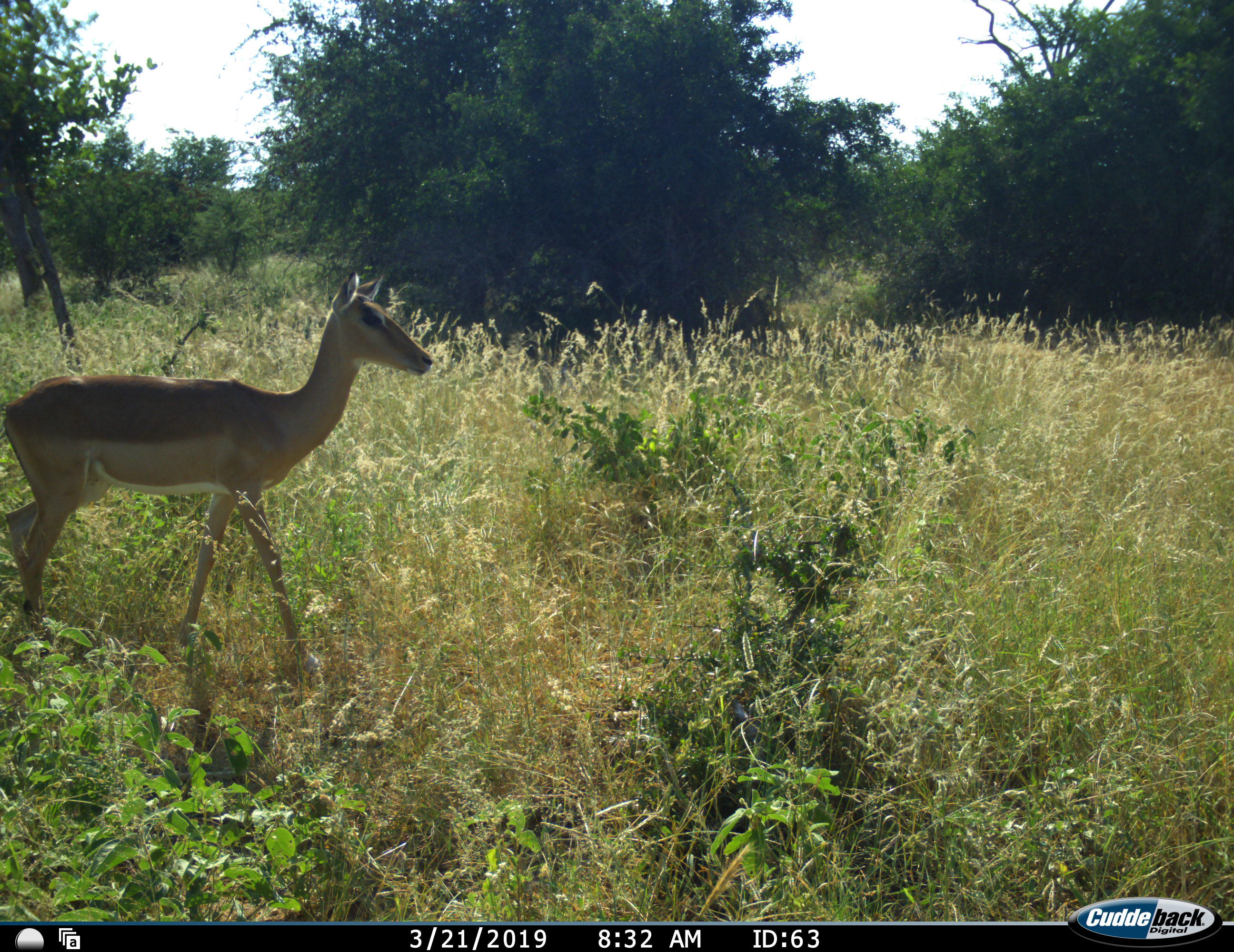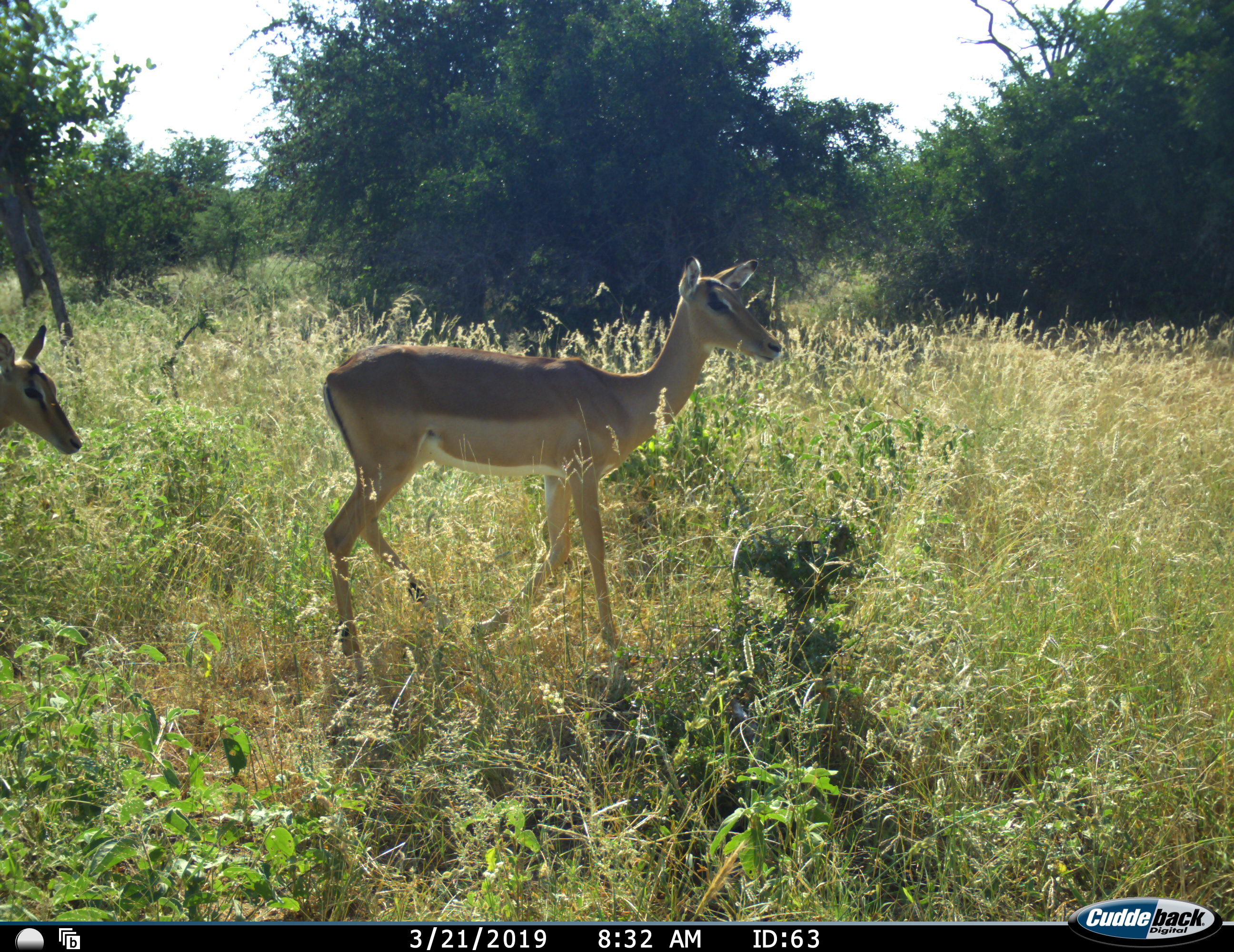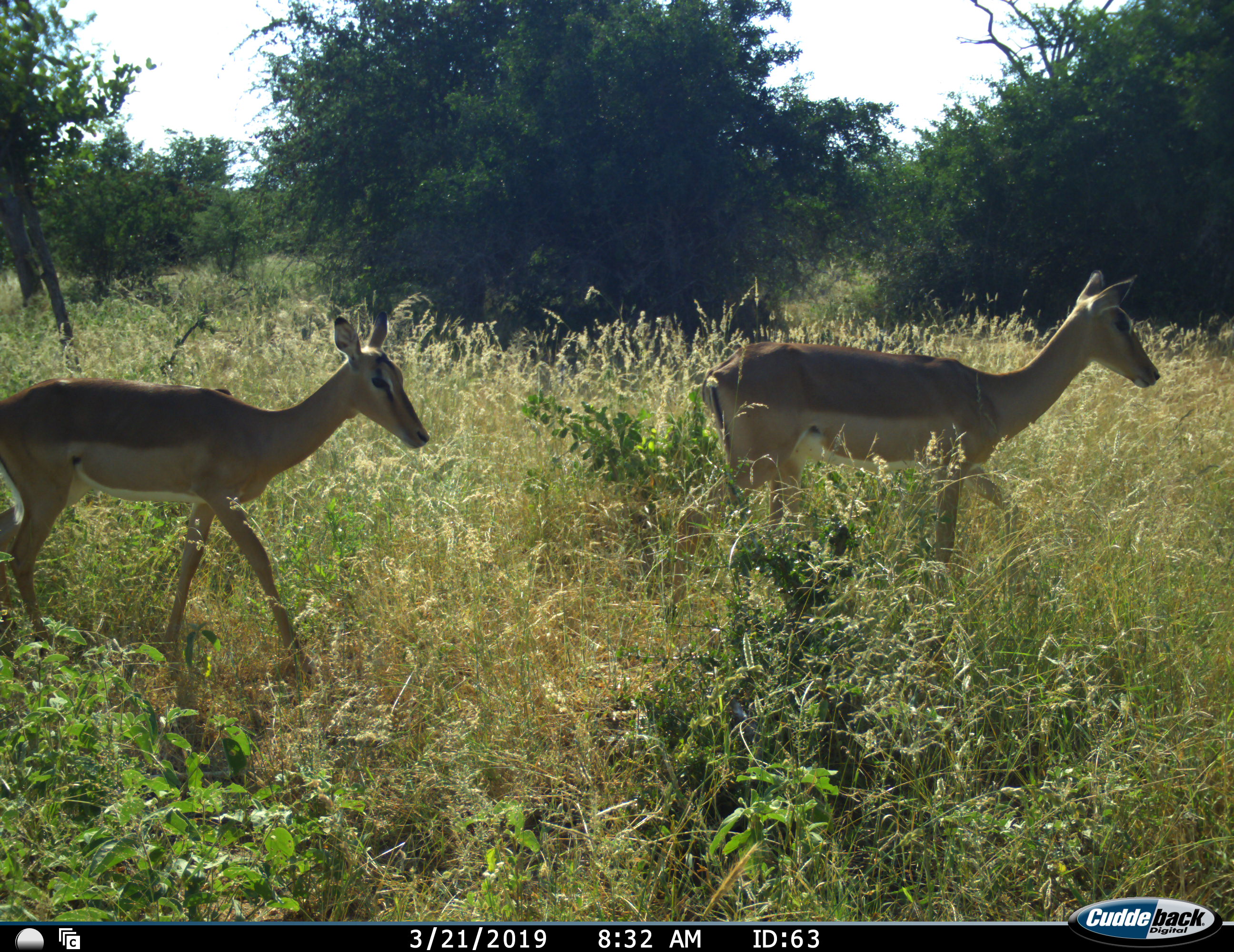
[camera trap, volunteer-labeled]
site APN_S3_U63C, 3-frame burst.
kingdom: Animalia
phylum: Chordata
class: Mammalia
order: Artiodactyla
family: Bovidae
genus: Aepyceros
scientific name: Aepyceros melampus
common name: impala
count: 2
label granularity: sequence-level